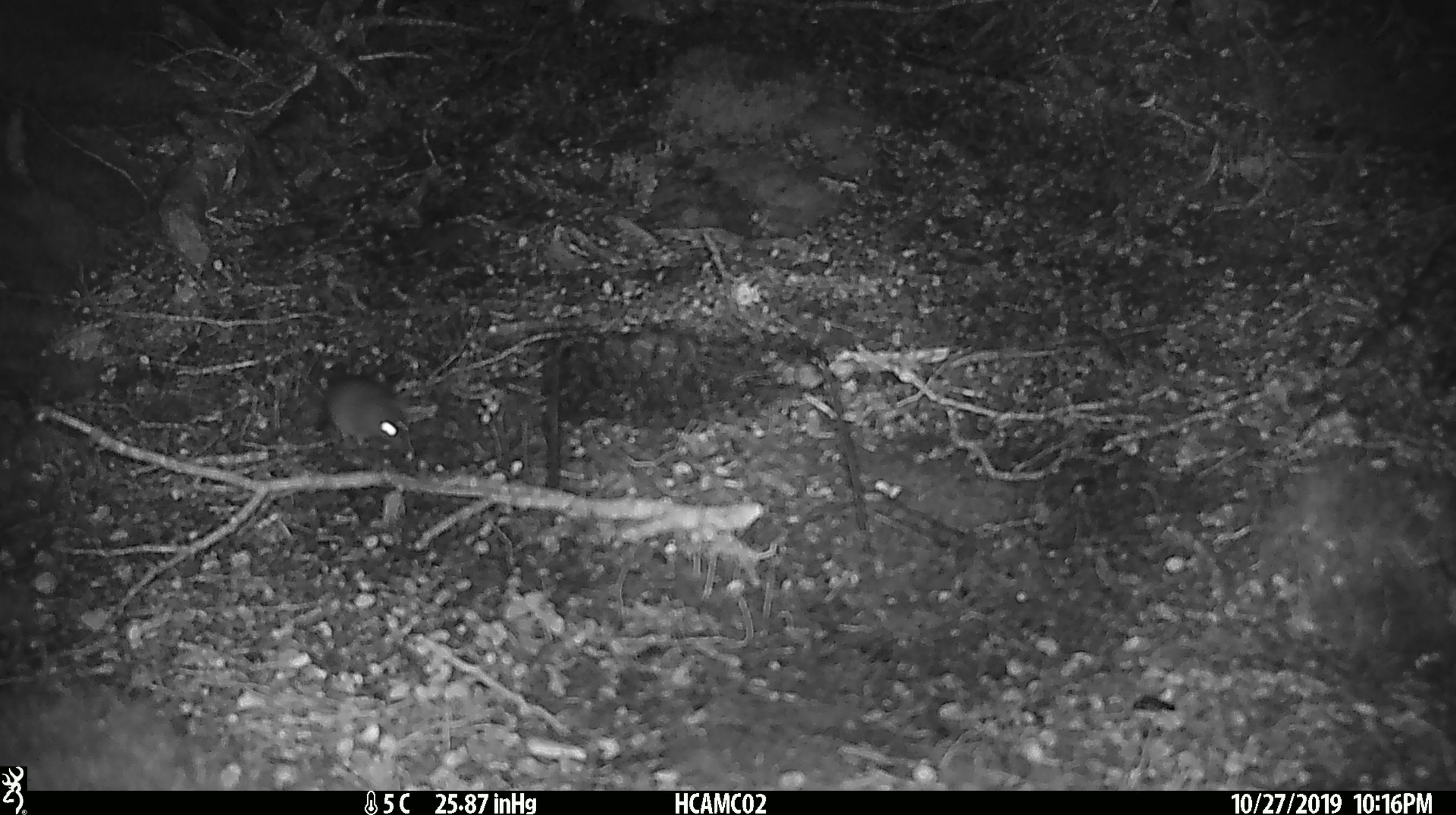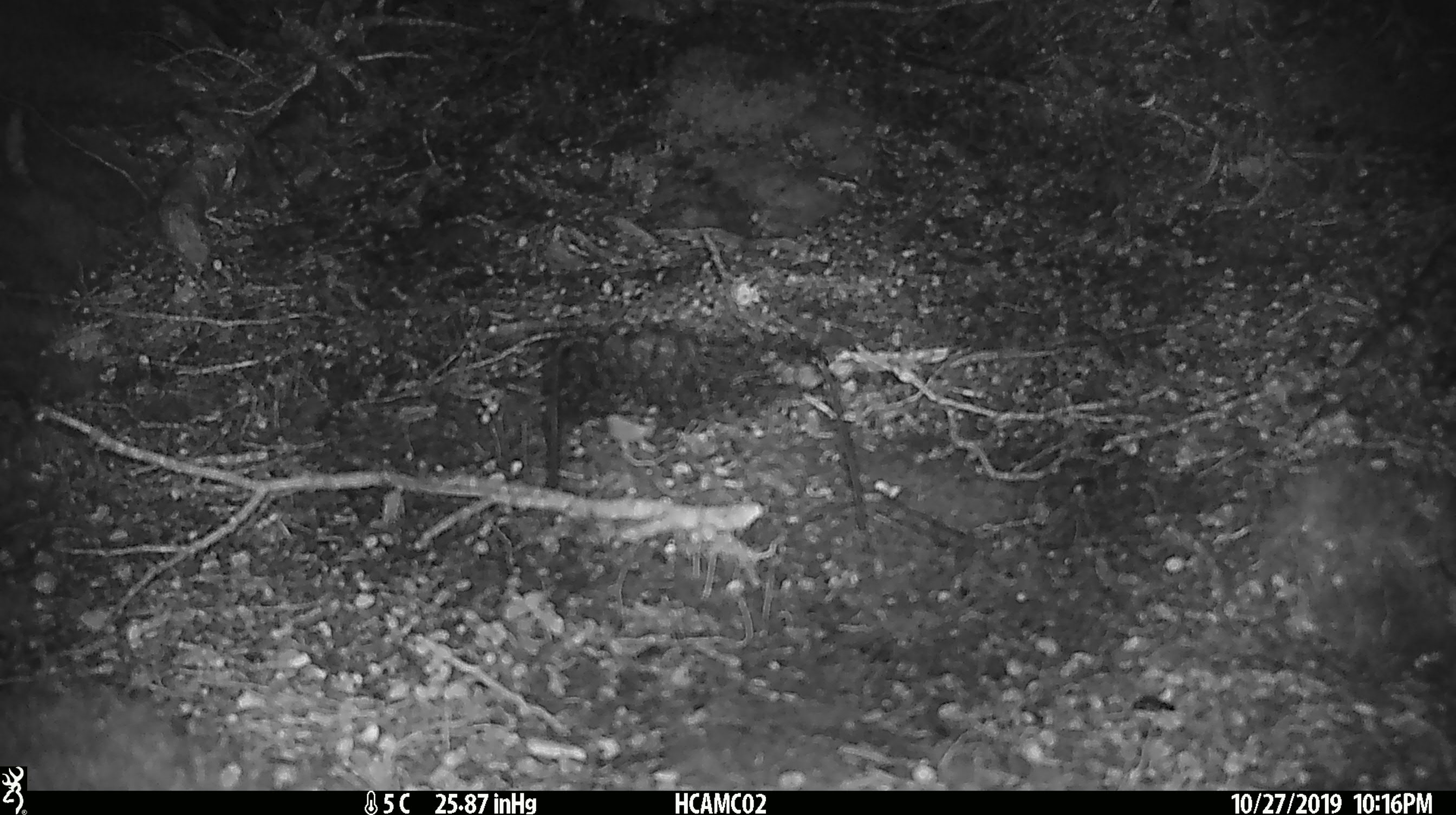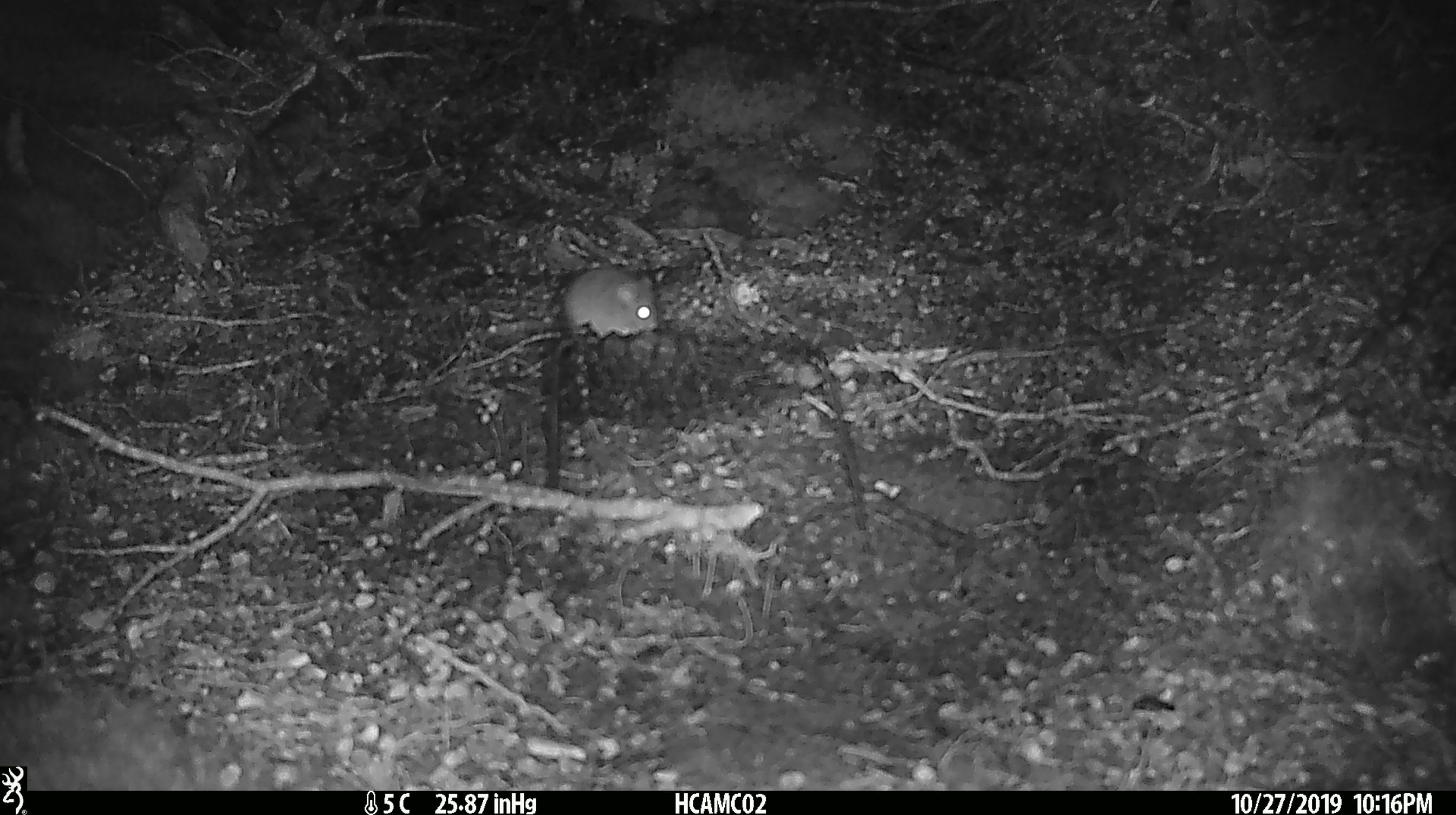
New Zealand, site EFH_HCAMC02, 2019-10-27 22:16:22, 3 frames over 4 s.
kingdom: Animalia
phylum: Chordata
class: Mammalia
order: Rodentia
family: Muridae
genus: Mus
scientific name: Mus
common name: mouse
Mouse (Mus).